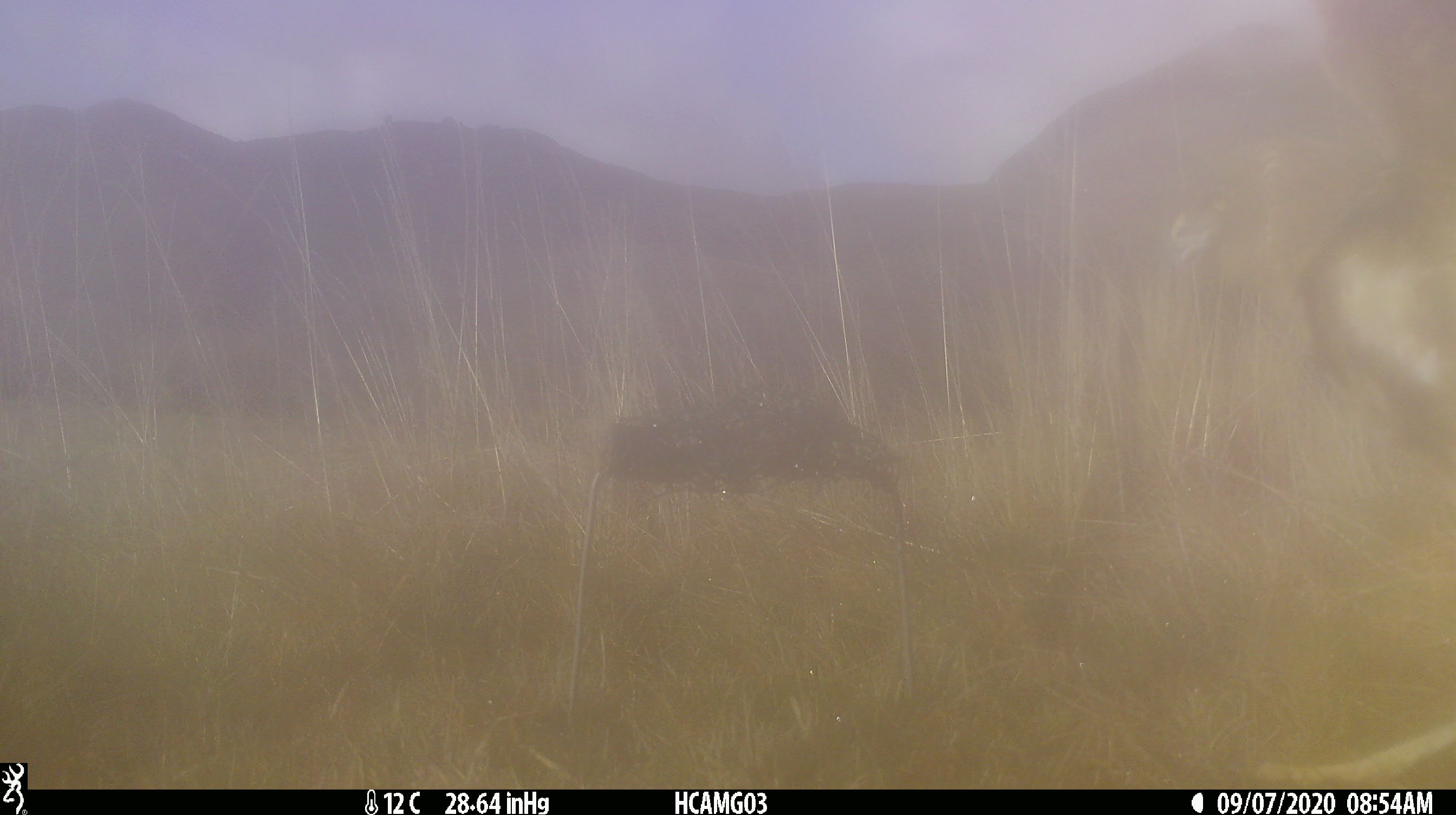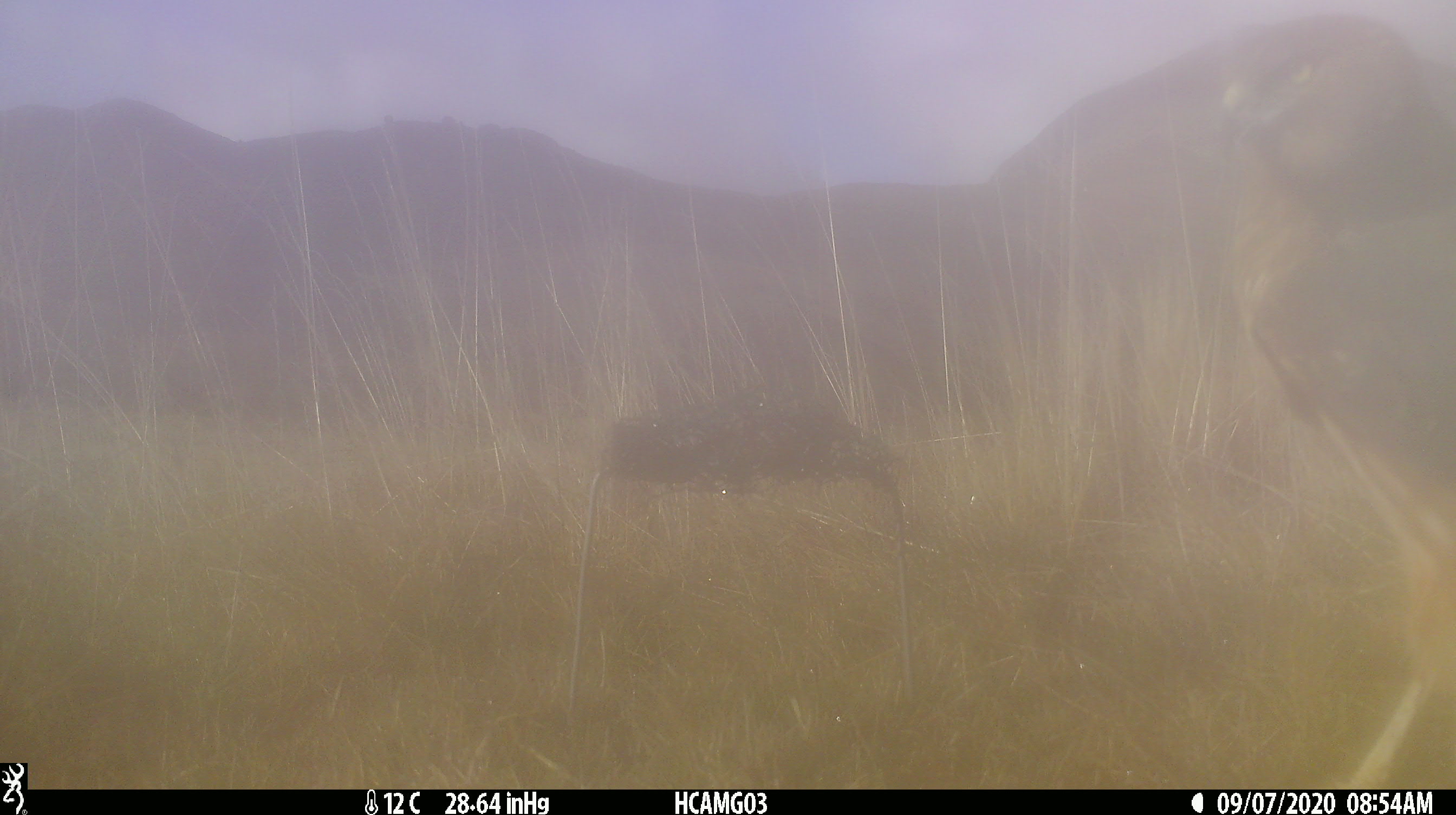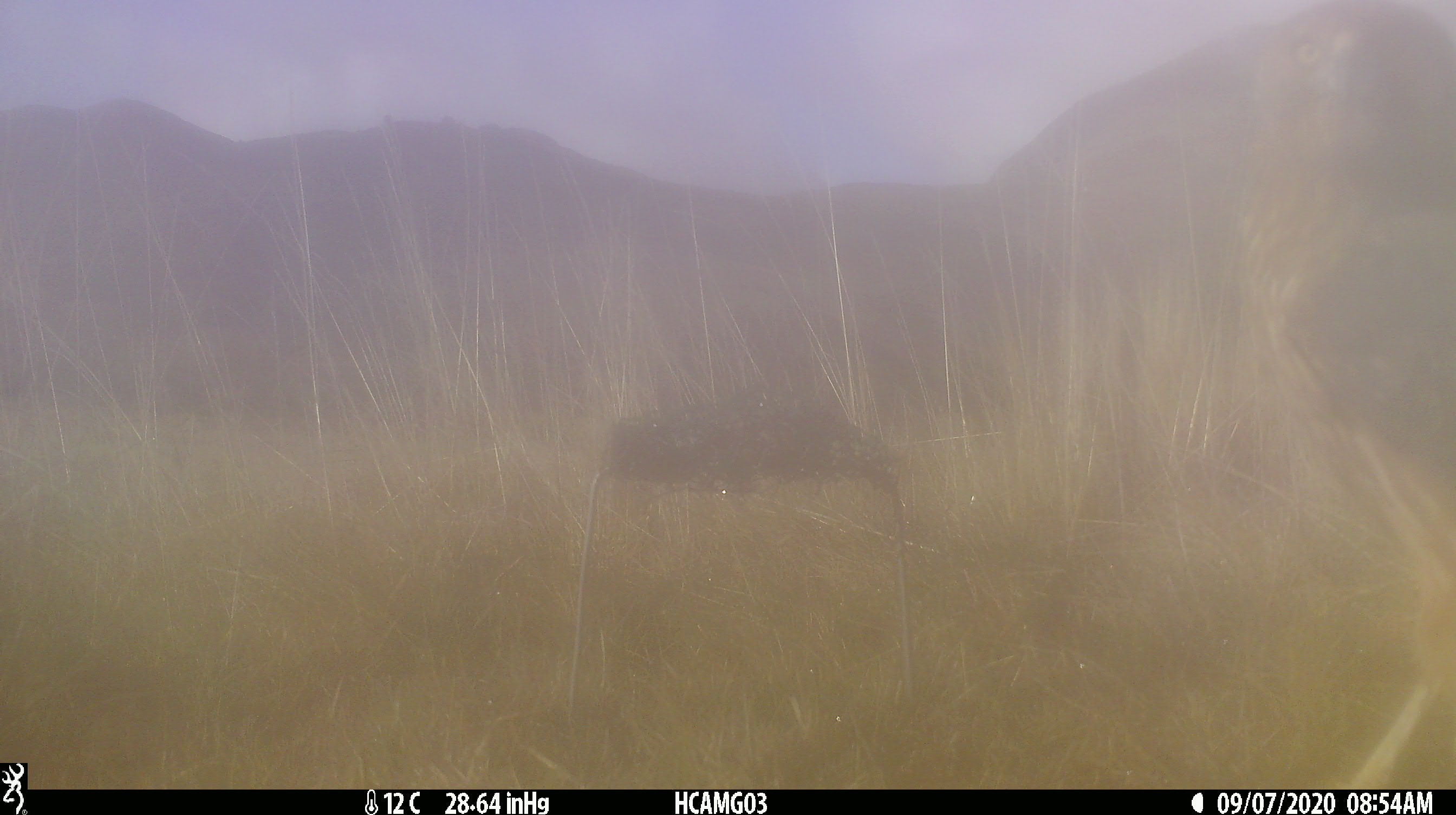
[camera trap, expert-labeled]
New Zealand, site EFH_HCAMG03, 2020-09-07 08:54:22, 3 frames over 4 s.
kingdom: Animalia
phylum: Chordata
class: Aves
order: Accipitriformes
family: Accipitridae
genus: Circus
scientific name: Circus approximans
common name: swamp harrier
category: harrier